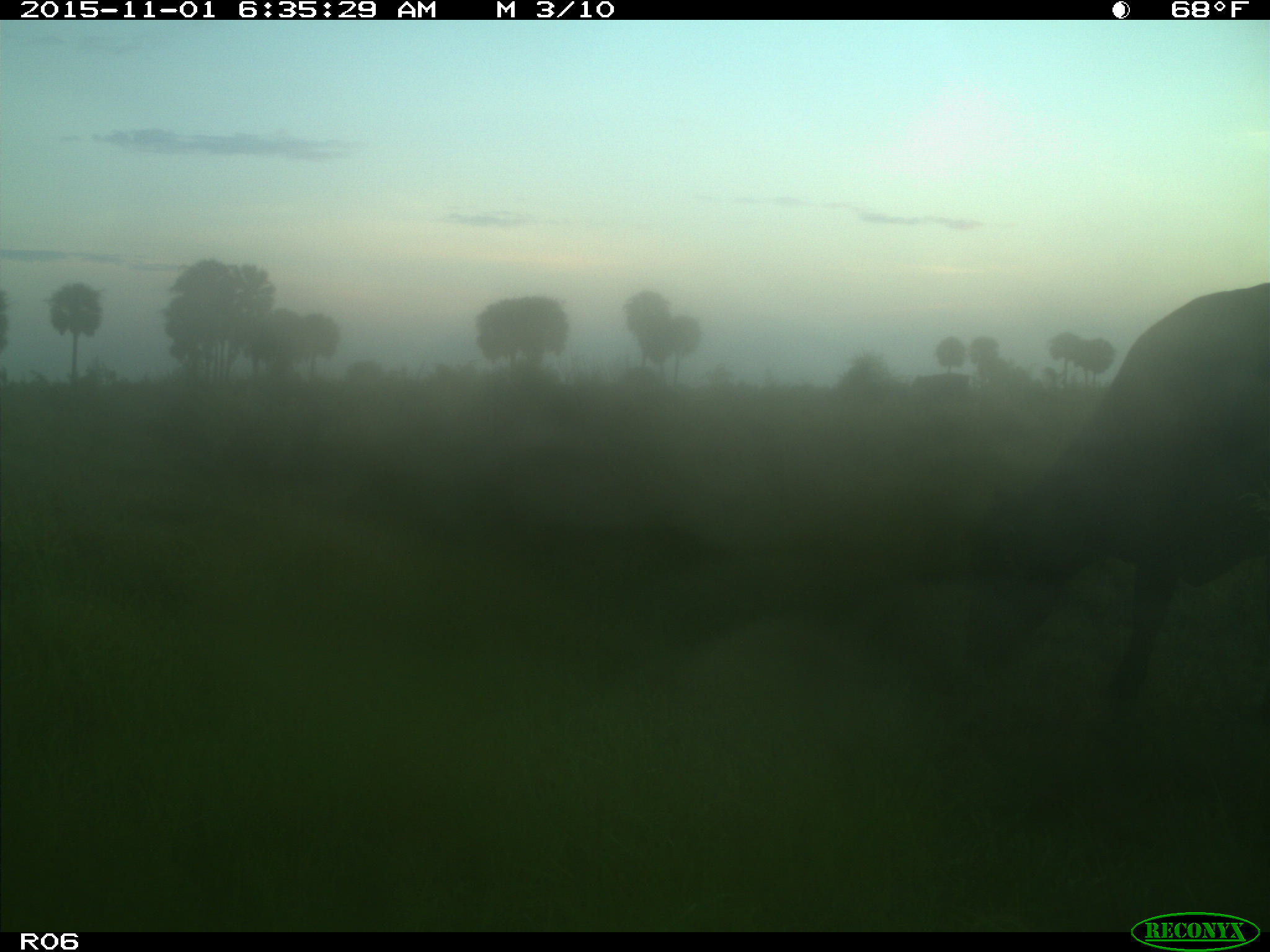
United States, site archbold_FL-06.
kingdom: Animalia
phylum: Chordata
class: Mammalia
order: Artiodactyla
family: Bovidae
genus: Bos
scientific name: Bos taurus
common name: domestic cow